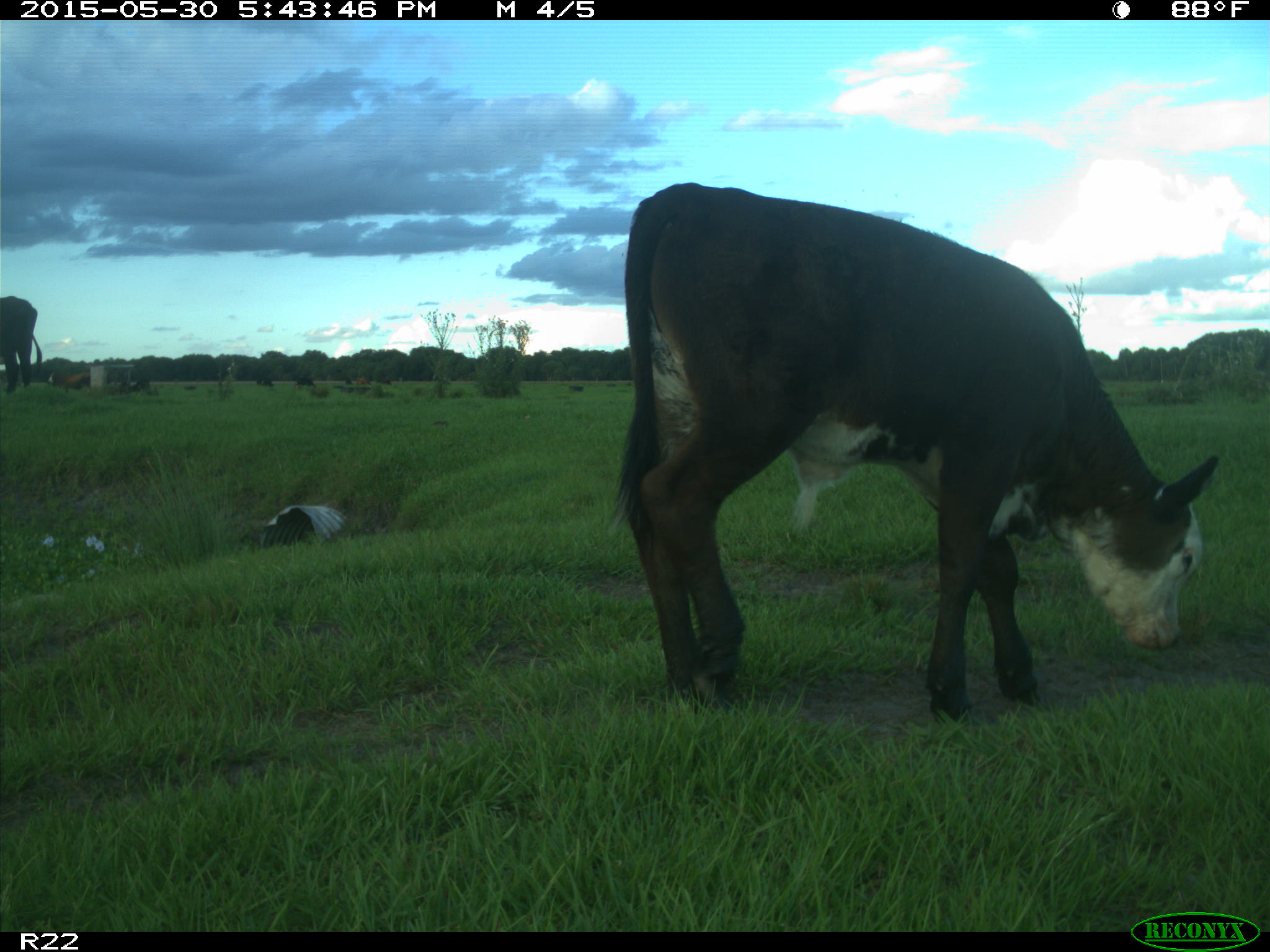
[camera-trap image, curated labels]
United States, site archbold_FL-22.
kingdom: Animalia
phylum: Chordata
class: Mammalia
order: Artiodactyla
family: Bovidae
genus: Bos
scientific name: Bos taurus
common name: domestic cow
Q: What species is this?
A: Bos taurus (domestic cow).